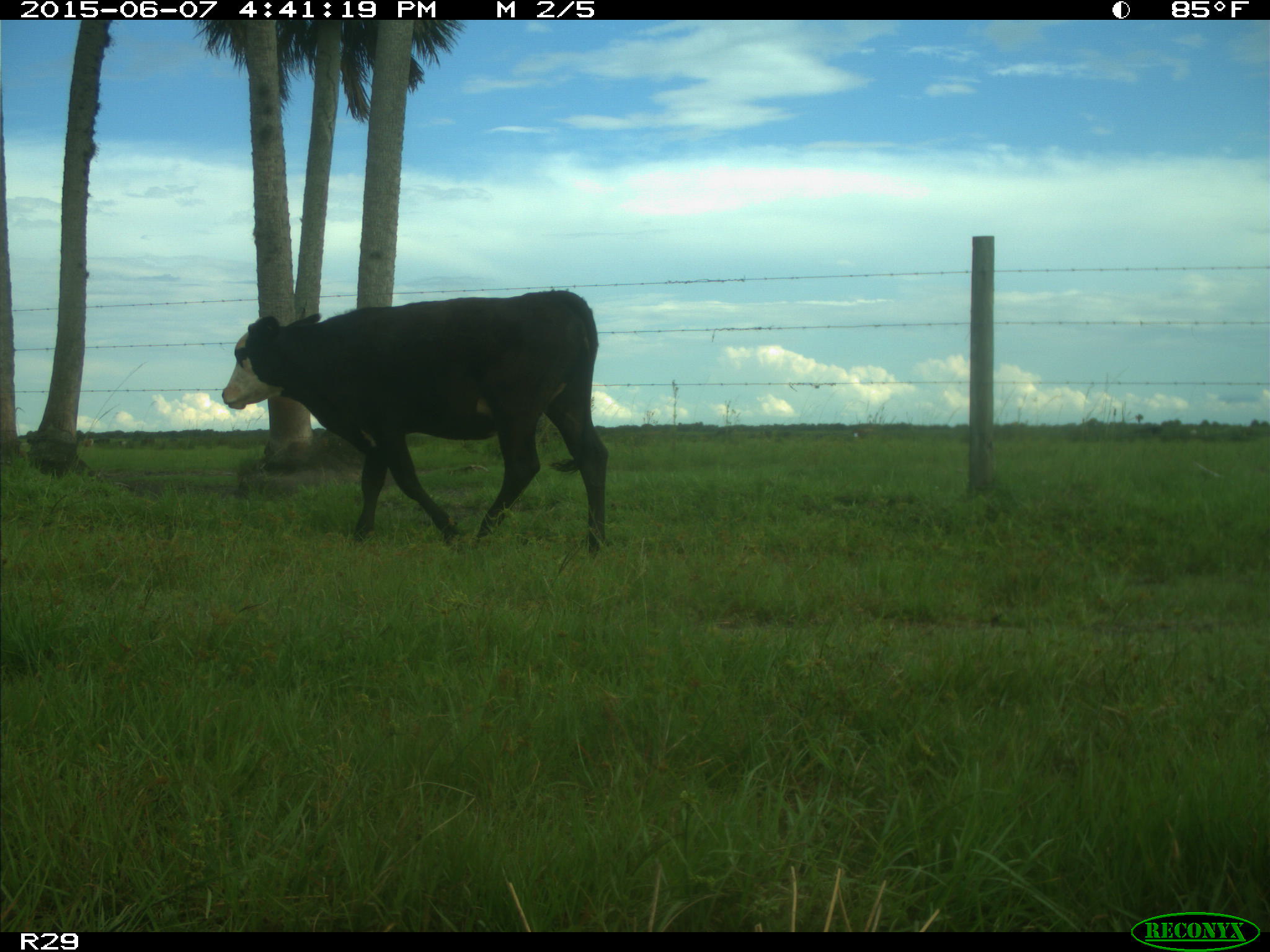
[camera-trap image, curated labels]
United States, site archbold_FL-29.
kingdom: Animalia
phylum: Chordata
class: Mammalia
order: Artiodactyla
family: Bovidae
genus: Bos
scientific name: Bos taurus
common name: domestic cow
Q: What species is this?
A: Bos taurus (domestic cow).